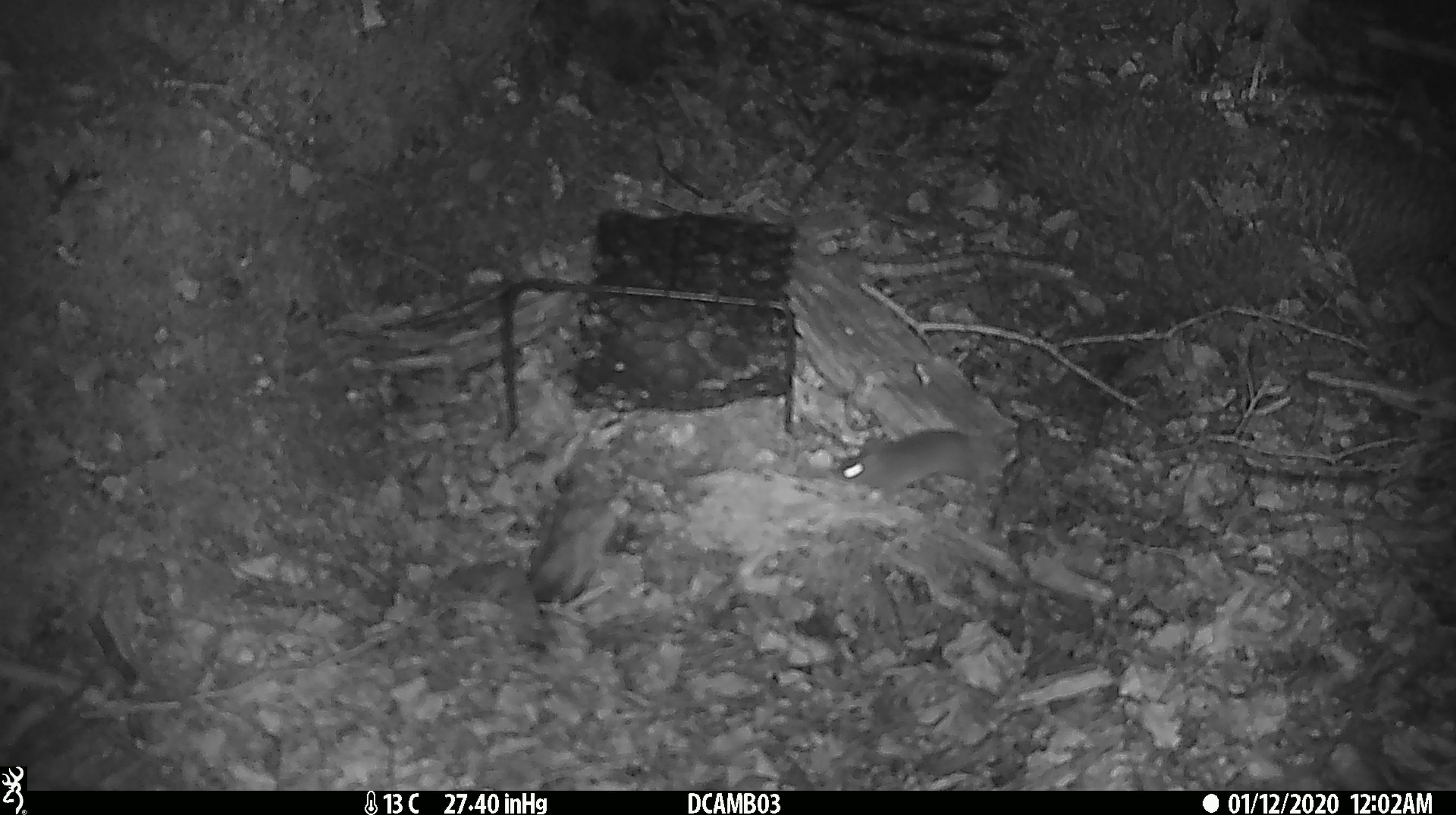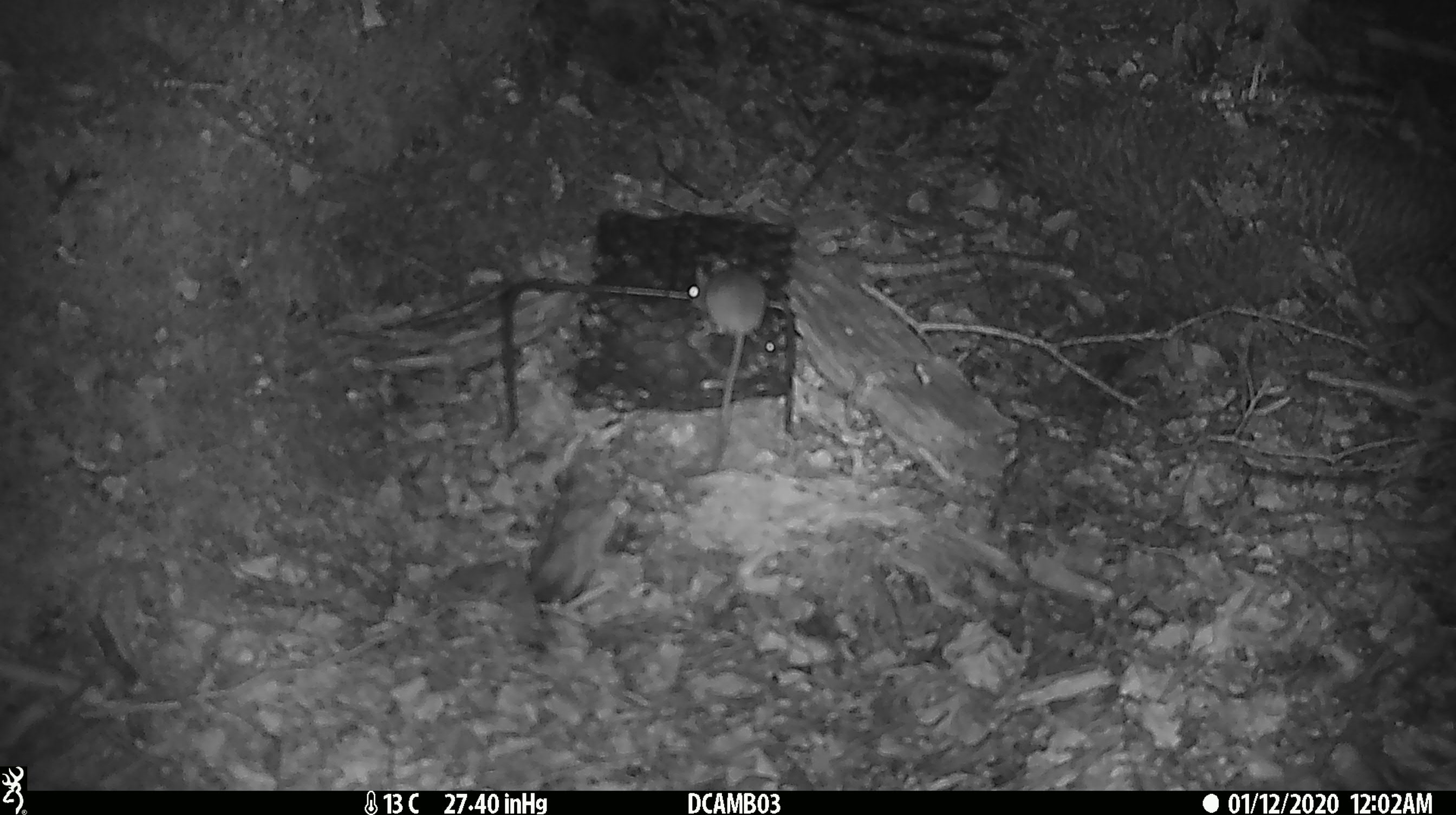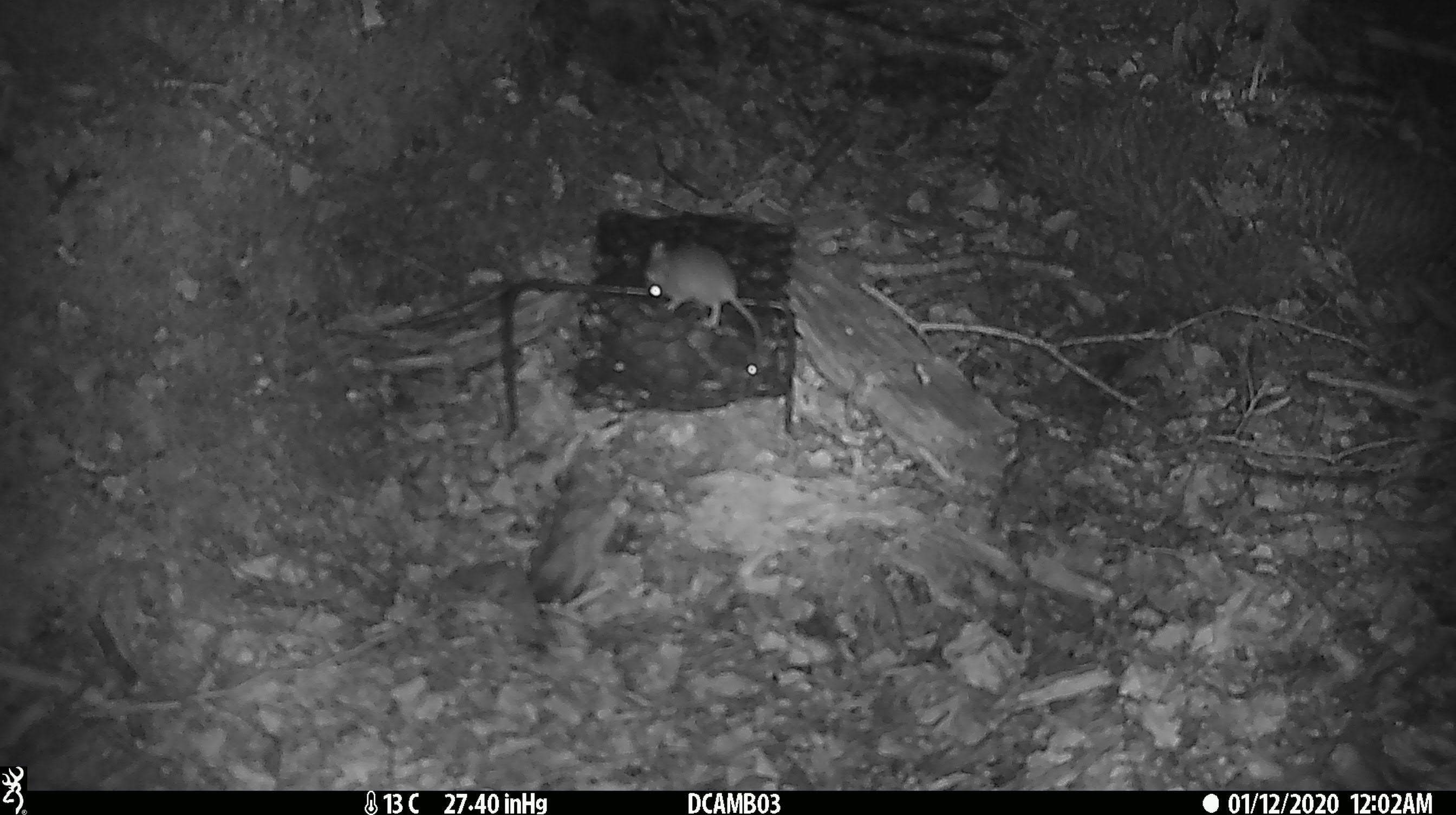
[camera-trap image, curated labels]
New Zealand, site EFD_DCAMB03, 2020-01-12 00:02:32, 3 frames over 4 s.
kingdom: Animalia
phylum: Chordata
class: Mammalia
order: Rodentia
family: Muridae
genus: Mus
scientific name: Mus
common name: mouse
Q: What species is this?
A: Mouse (Mus).